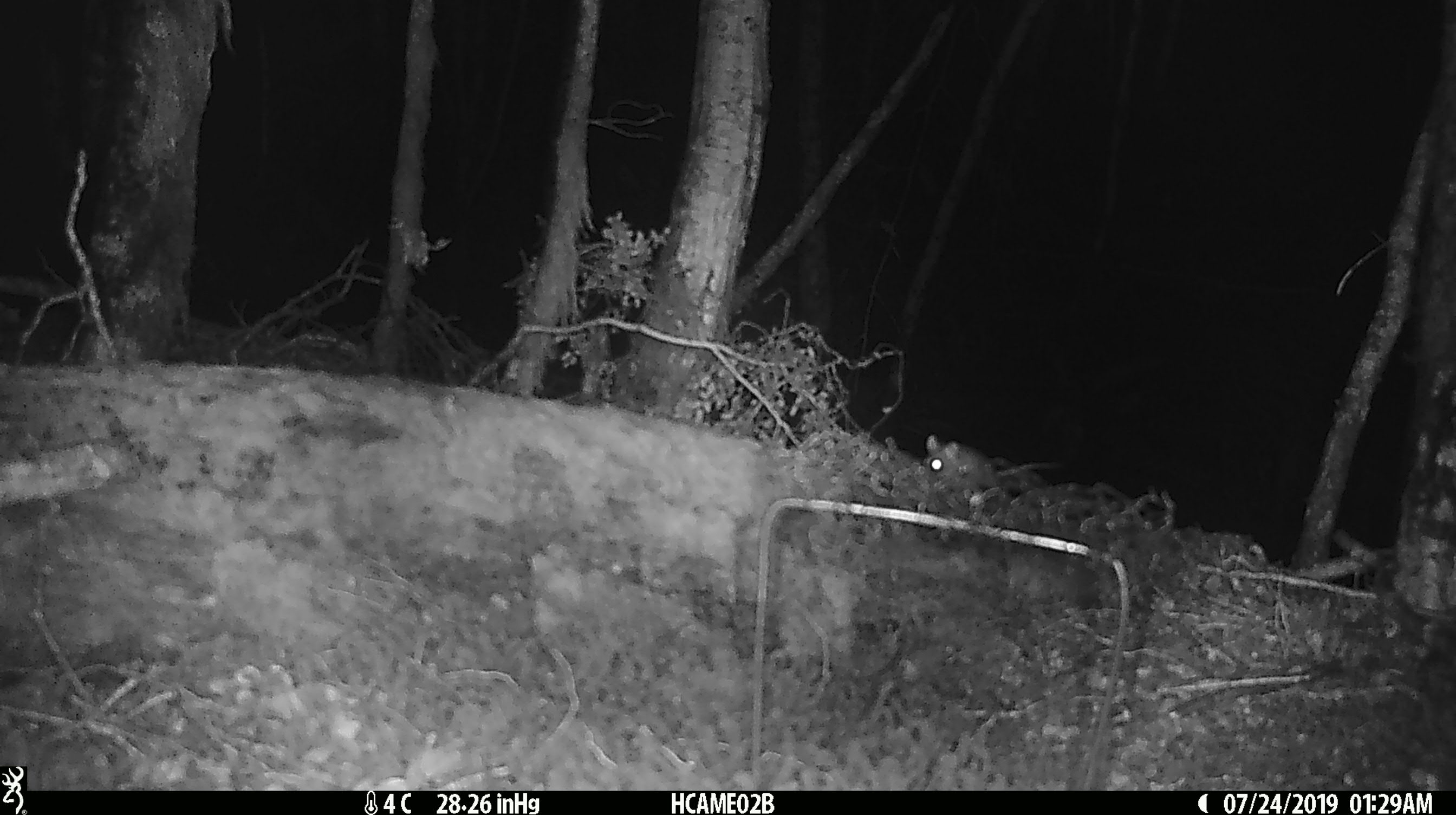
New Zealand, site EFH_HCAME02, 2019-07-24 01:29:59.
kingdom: Animalia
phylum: Chordata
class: Mammalia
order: Rodentia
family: Muridae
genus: Mus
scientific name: Mus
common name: mouse